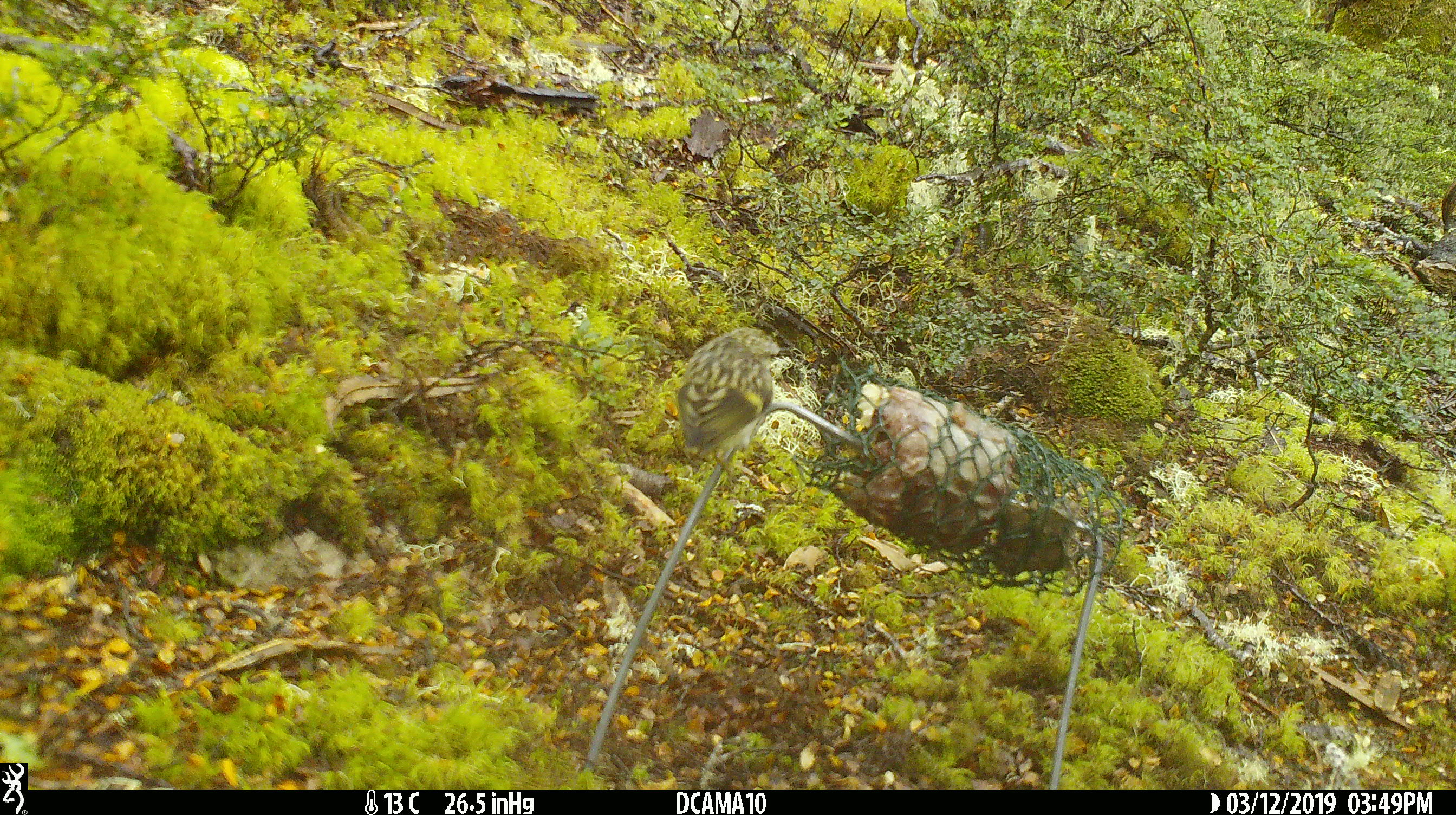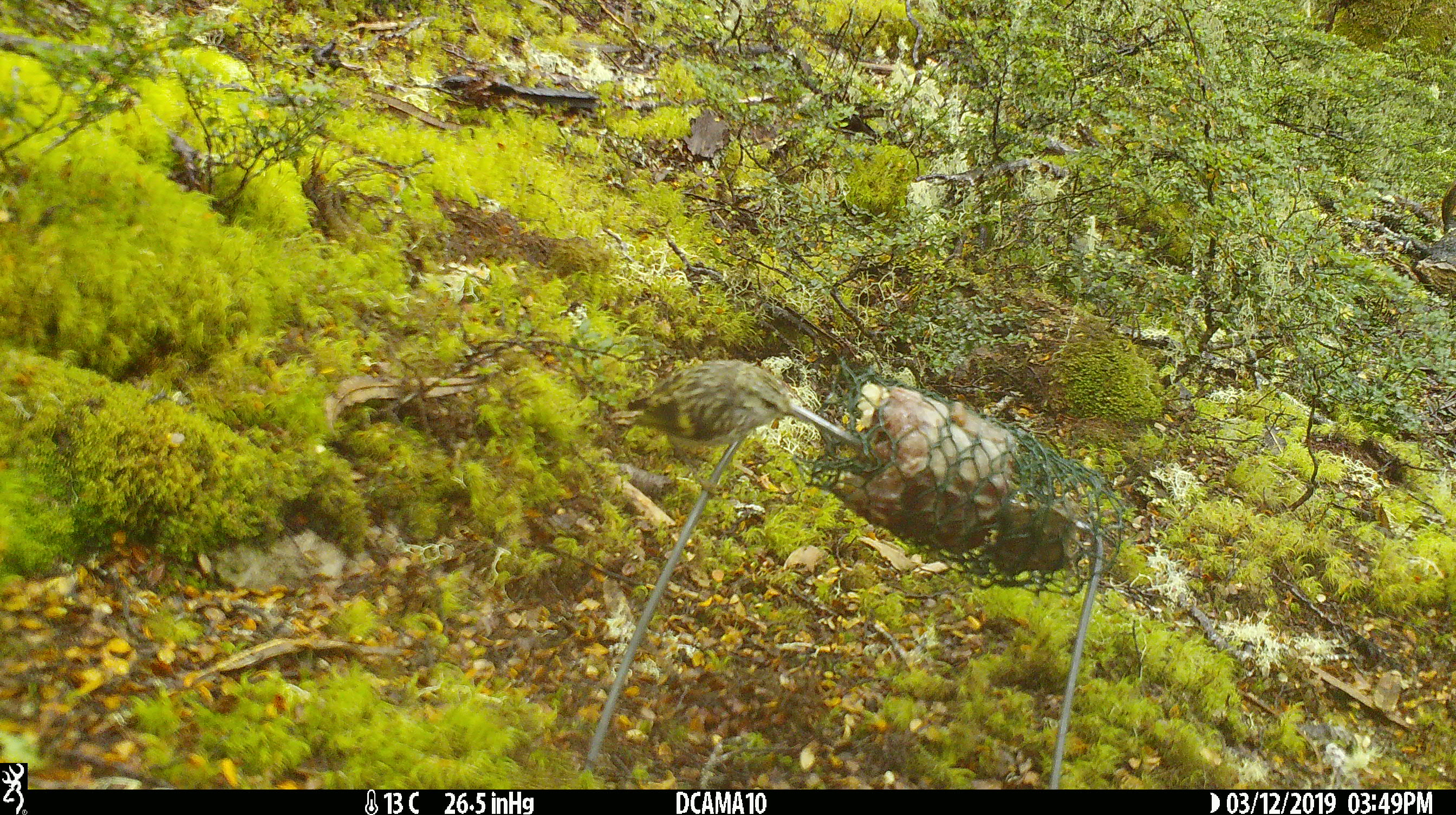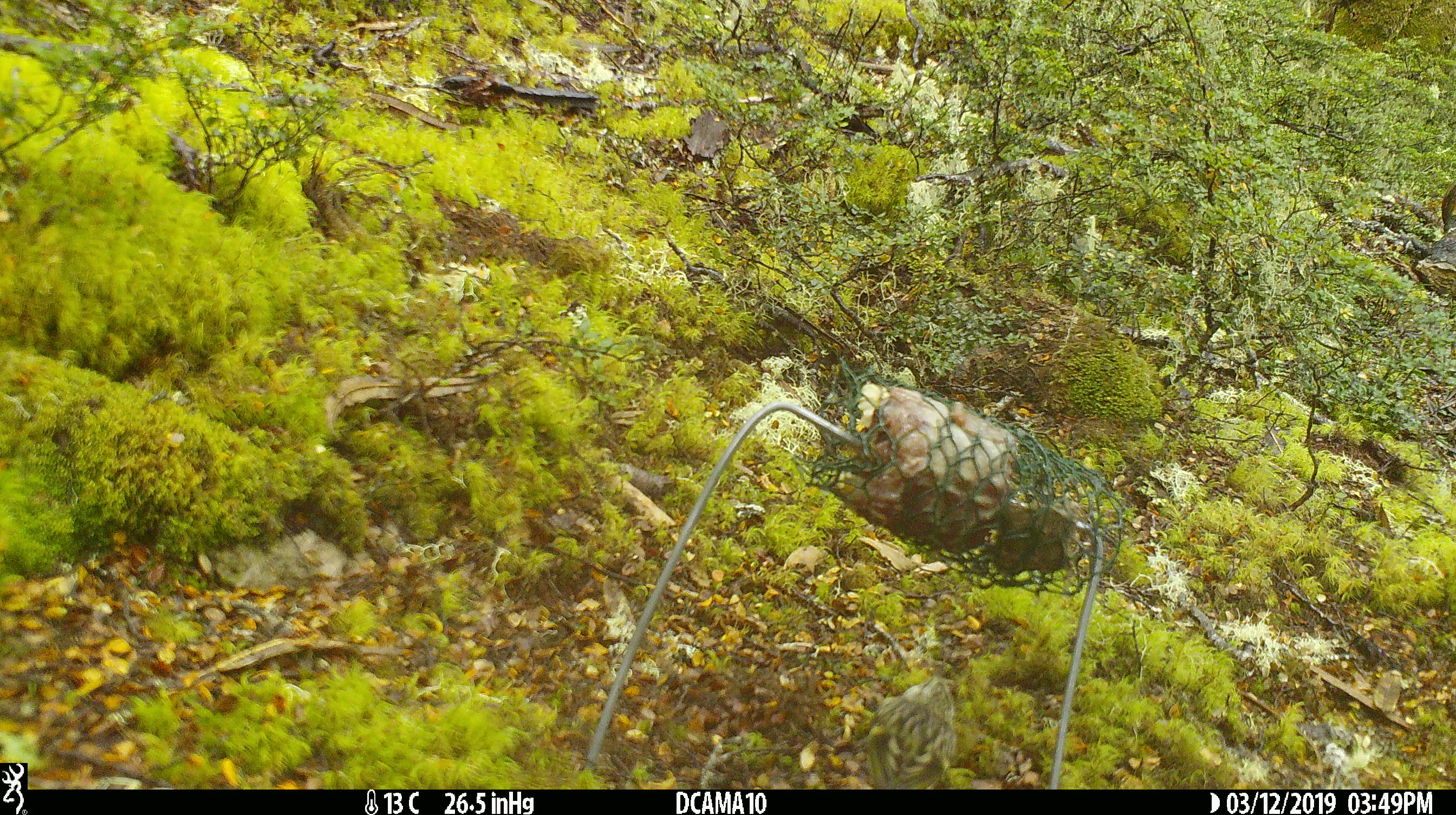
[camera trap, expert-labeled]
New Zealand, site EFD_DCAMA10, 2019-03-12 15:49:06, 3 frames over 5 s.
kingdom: Animalia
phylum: Chordata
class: Aves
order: Passeriformes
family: Acanthisittidae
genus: Acanthisitta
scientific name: Acanthisitta chloris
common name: rifleman